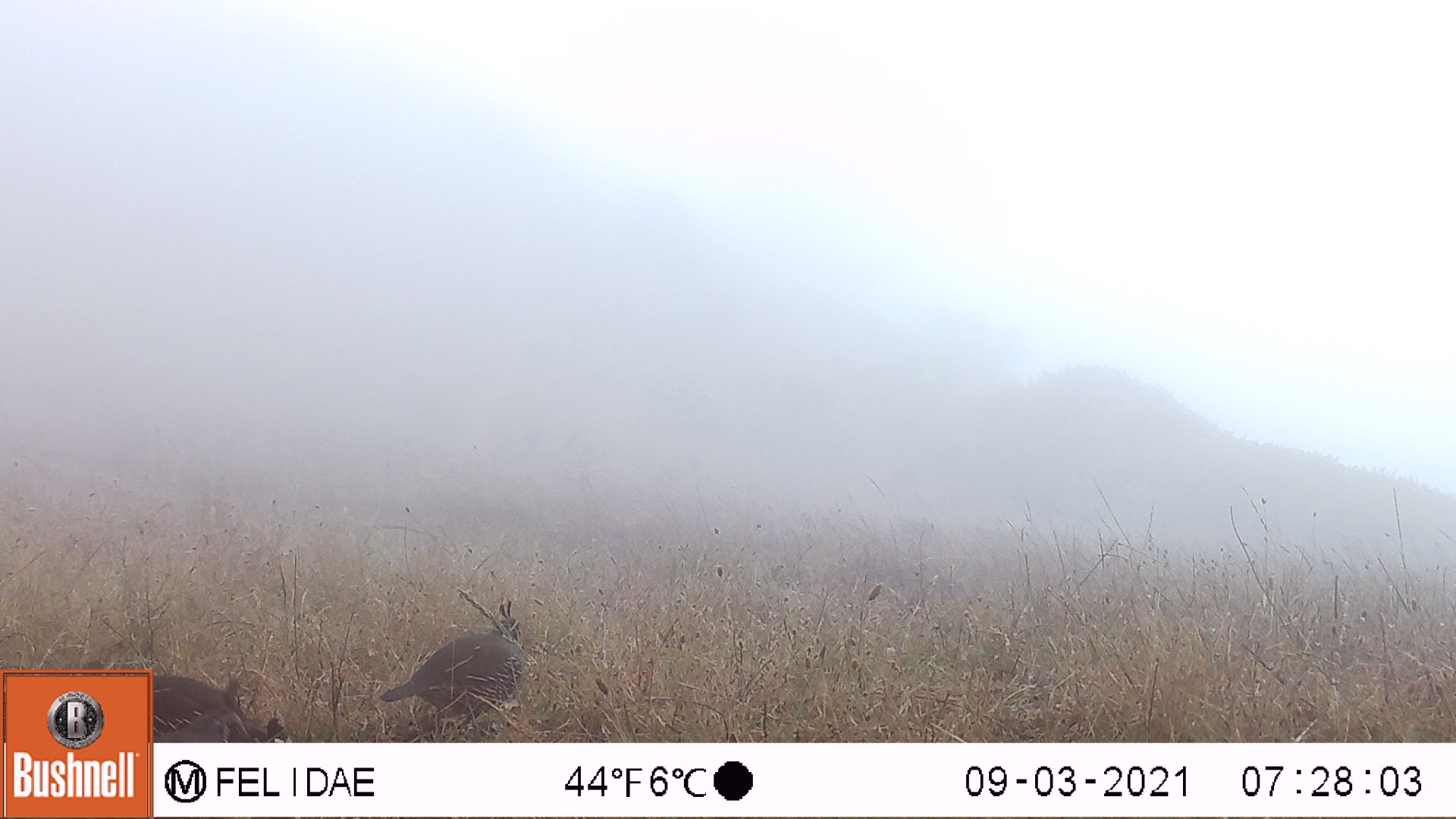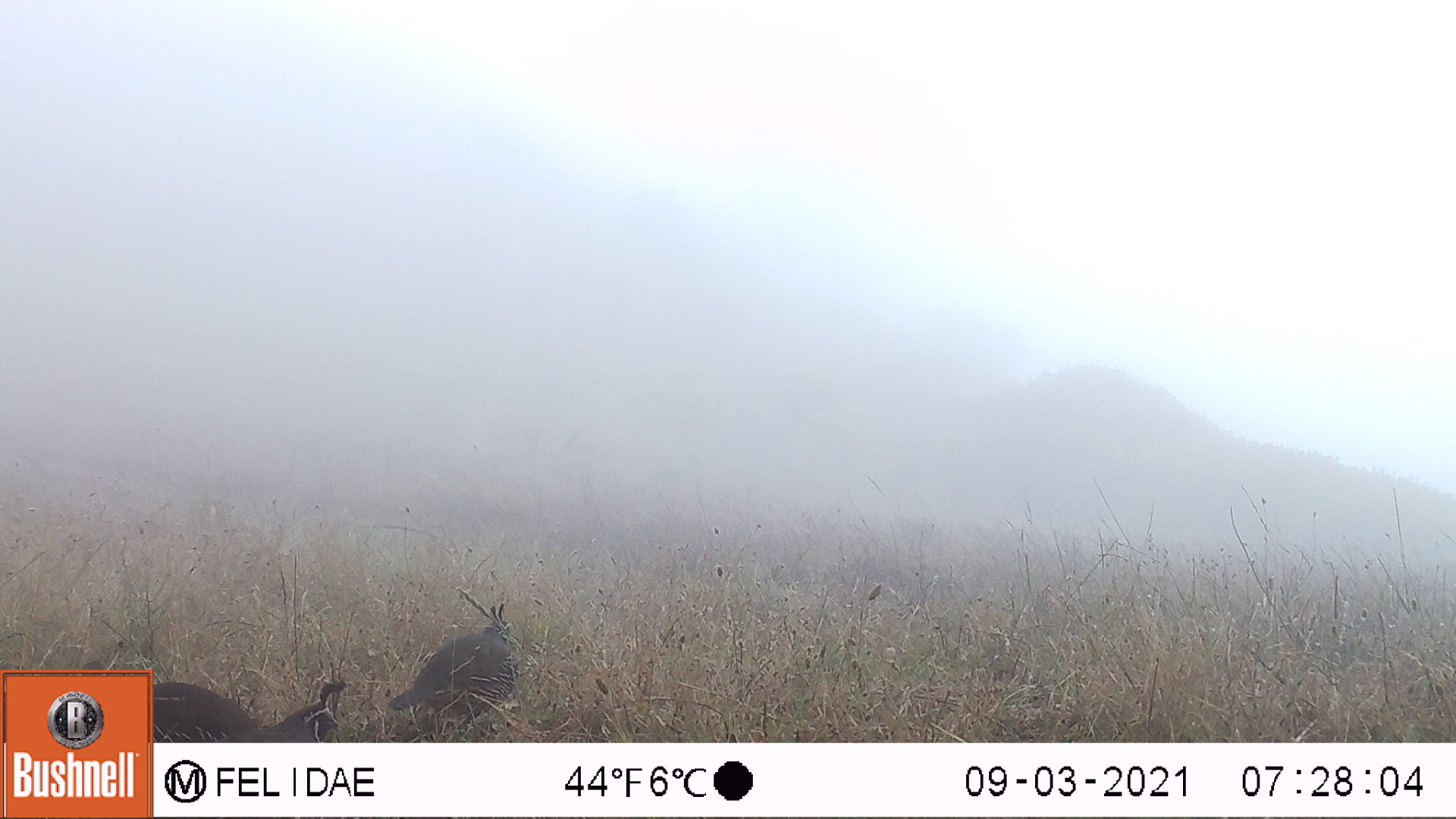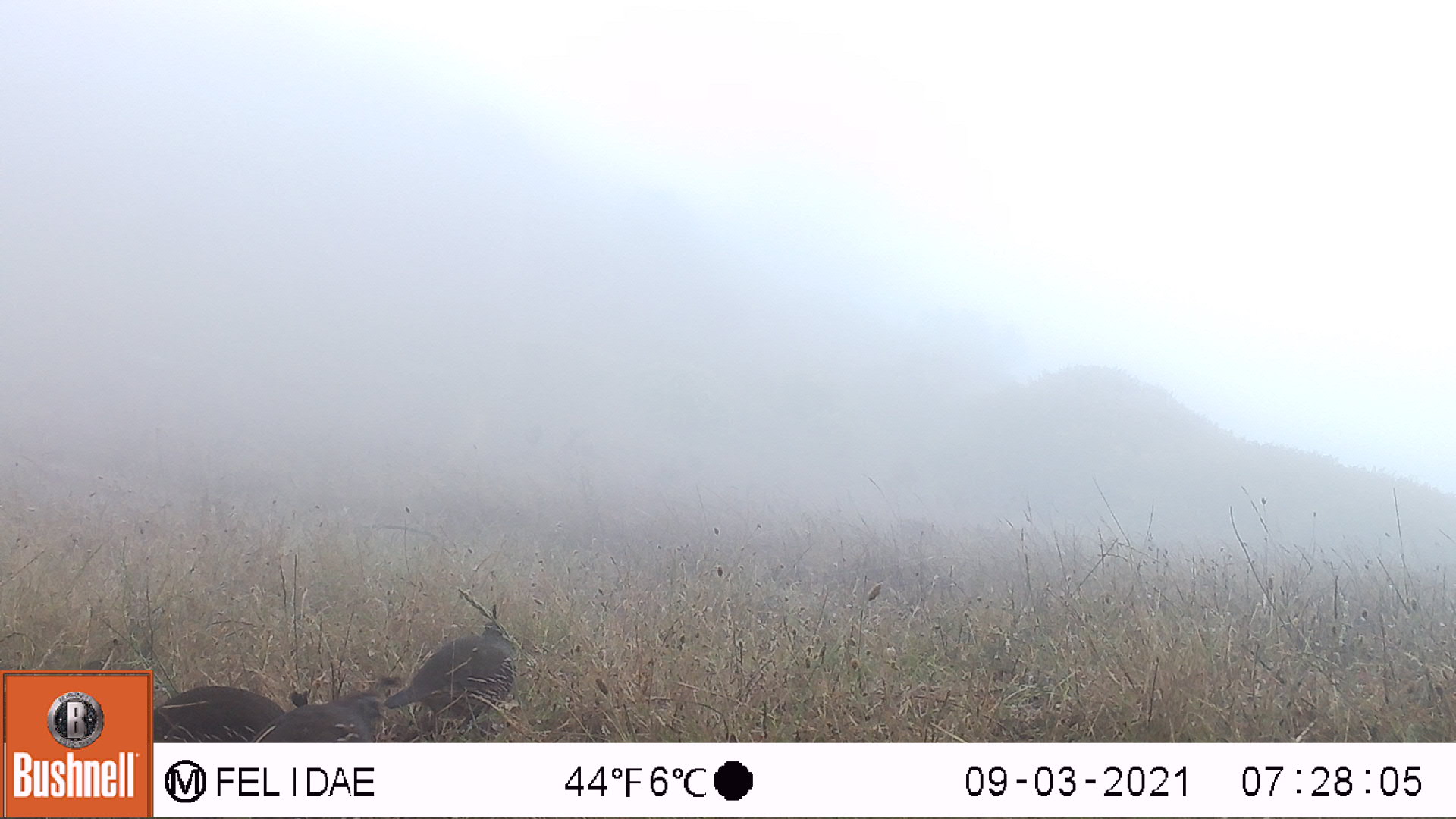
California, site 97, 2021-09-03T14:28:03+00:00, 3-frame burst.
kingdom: Animalia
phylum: Chordata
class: Aves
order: Galliformes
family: Odontophoridae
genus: Callipepla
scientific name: Callipepla californica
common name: california quail